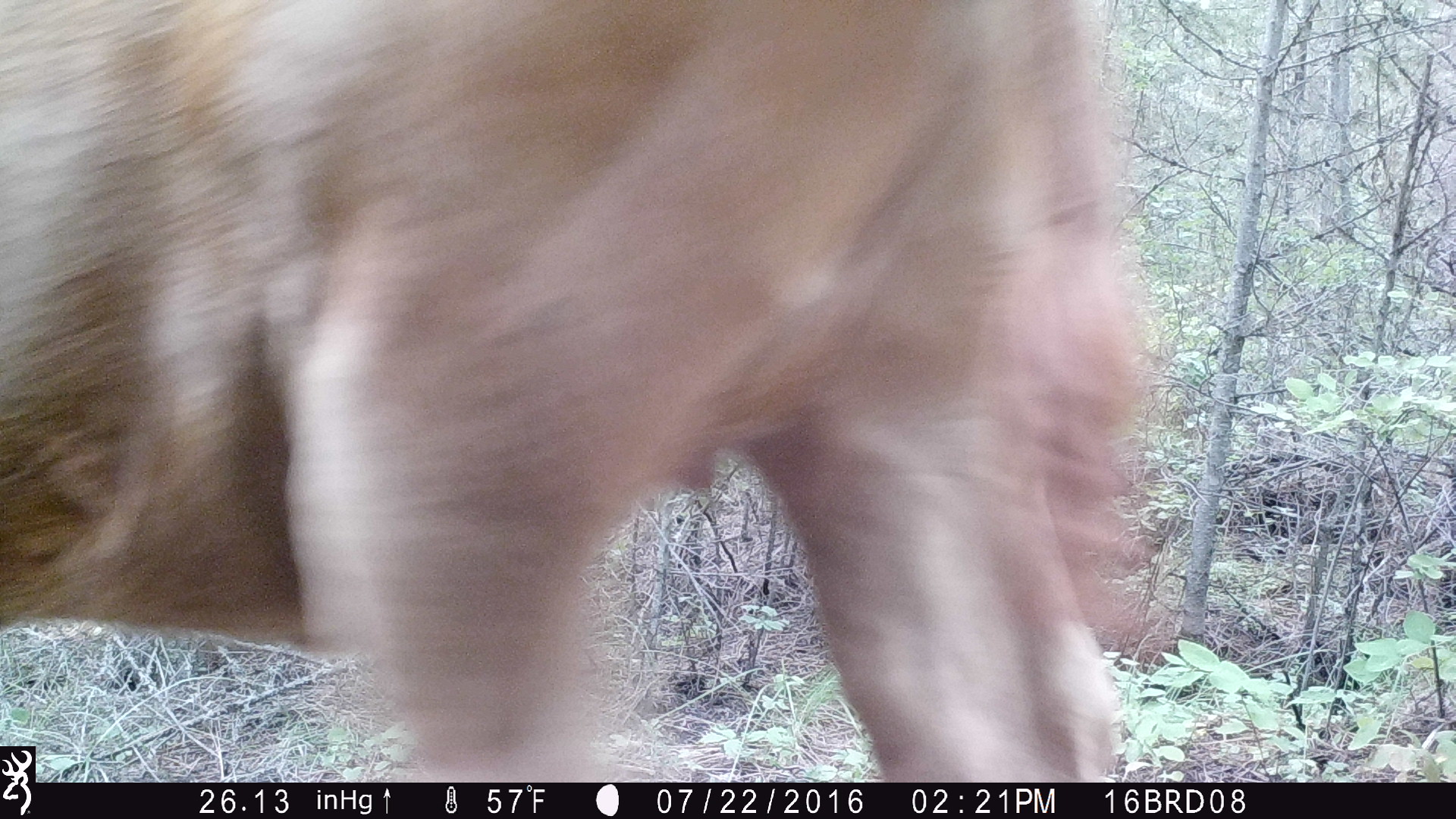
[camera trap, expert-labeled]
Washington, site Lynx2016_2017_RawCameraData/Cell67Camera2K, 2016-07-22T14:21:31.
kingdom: Animalia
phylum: Chordata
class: Mammalia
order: Artiodactyla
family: Bovidae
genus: Bos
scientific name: Bos taurus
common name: domestic cattle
Domestic cattle (Bos taurus). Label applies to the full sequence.